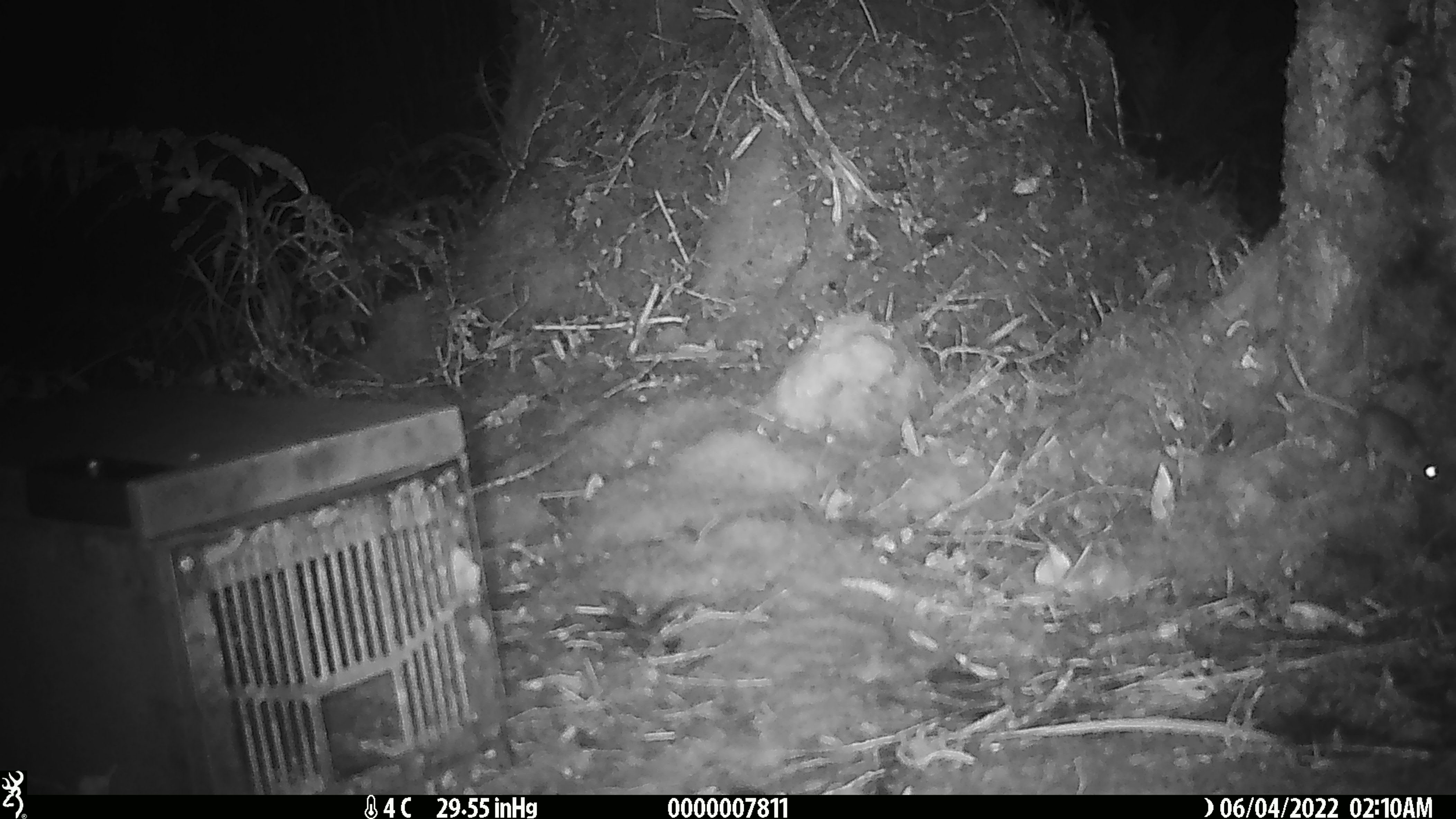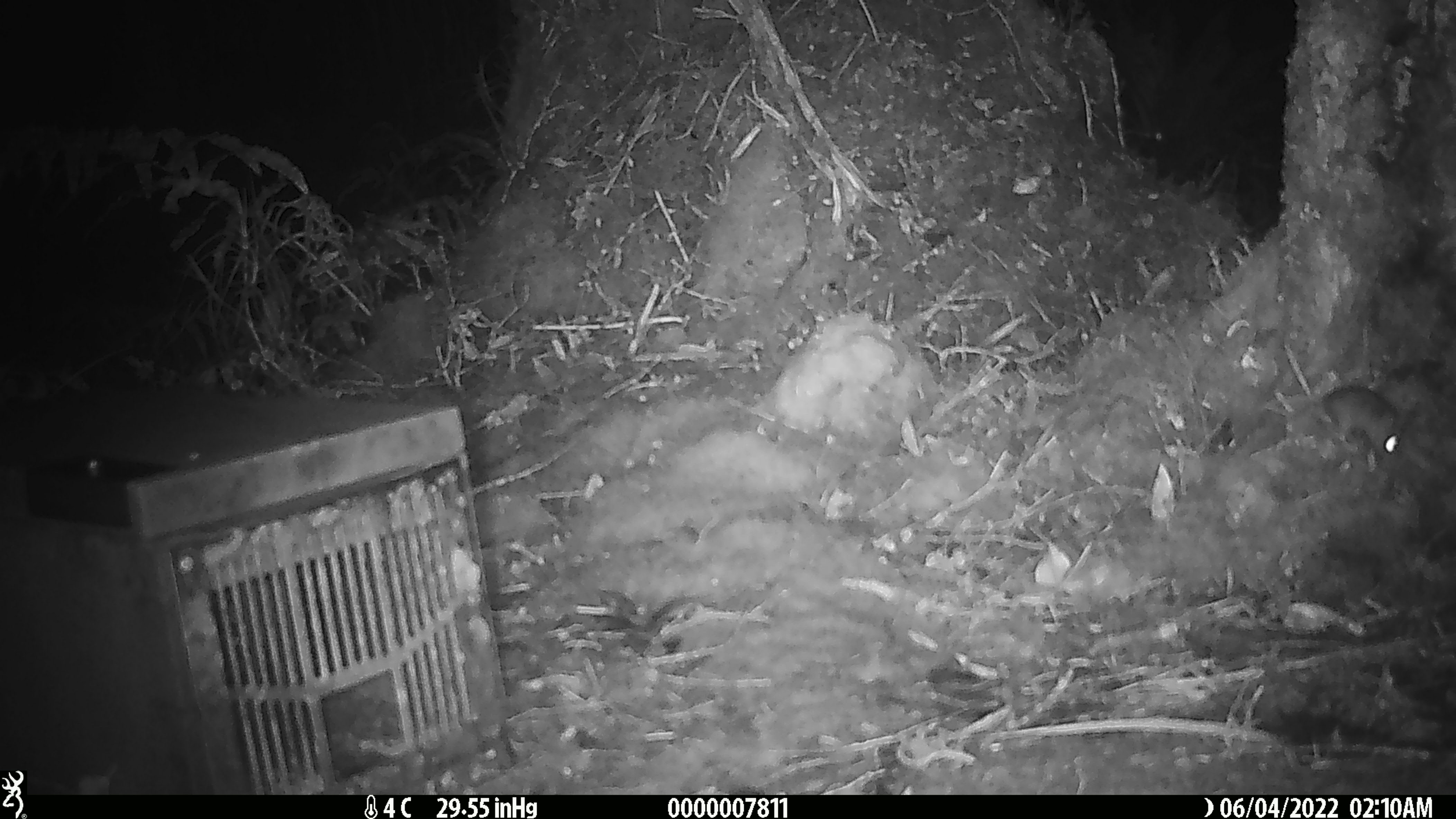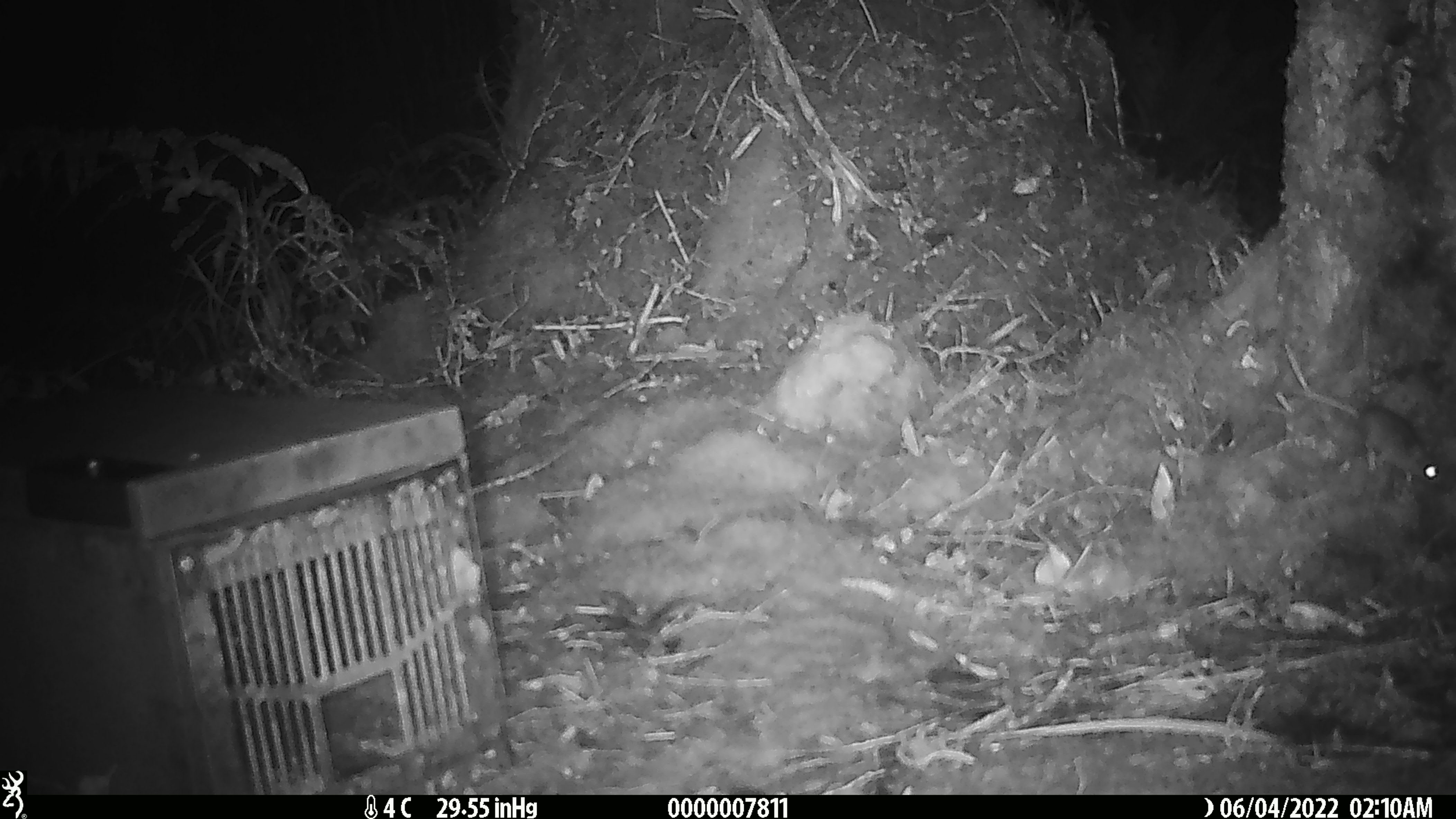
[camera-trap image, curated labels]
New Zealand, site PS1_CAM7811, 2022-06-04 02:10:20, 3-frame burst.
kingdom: Animalia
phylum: Chordata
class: Mammalia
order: Rodentia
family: Muridae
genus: Mus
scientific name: Mus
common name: mouse